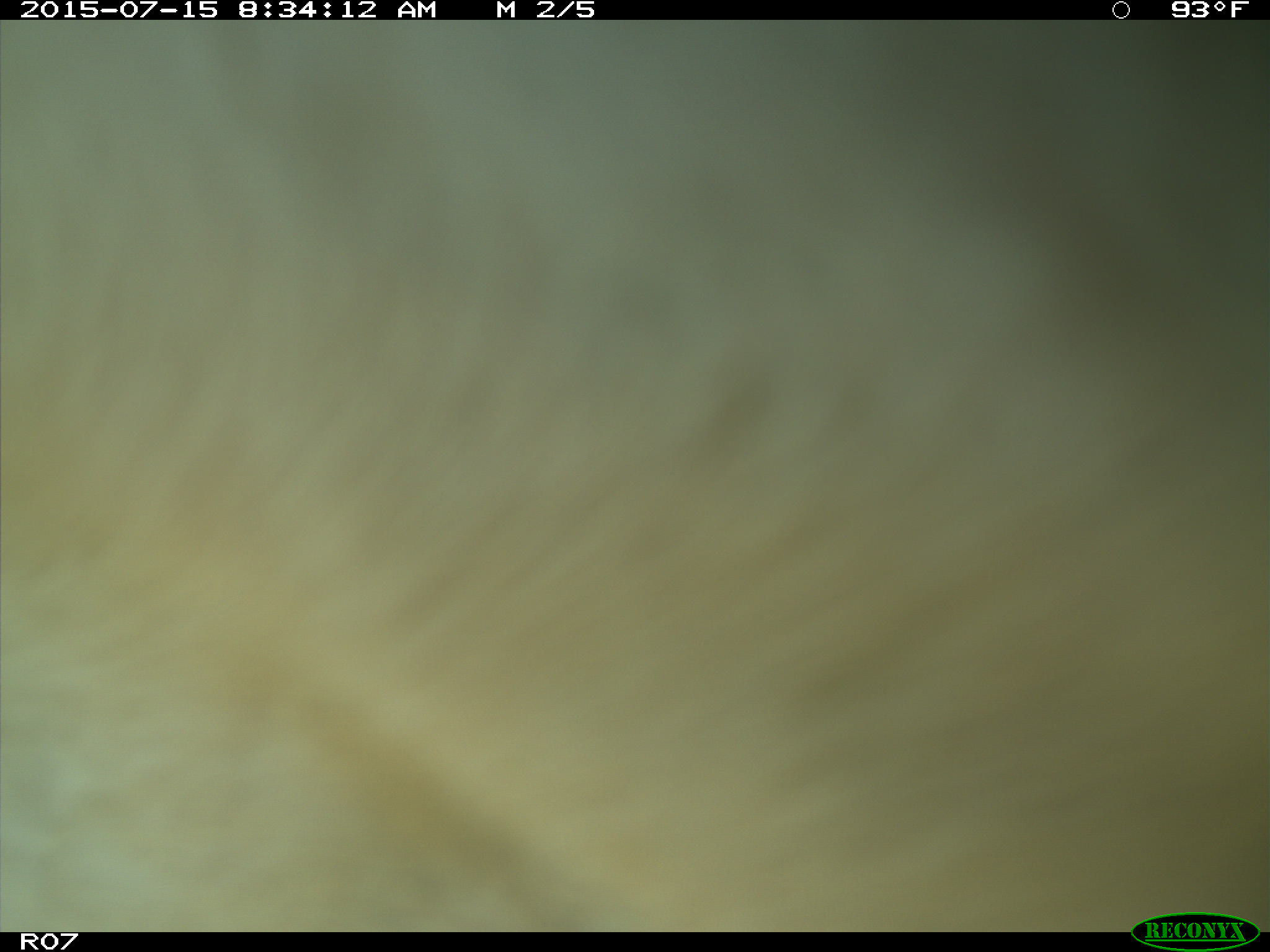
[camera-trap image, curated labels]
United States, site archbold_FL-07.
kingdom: Animalia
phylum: Chordata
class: Mammalia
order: Artiodactyla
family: Bovidae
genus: Bos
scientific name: Bos taurus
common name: domestic cow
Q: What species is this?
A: Bos taurus (domestic cow).